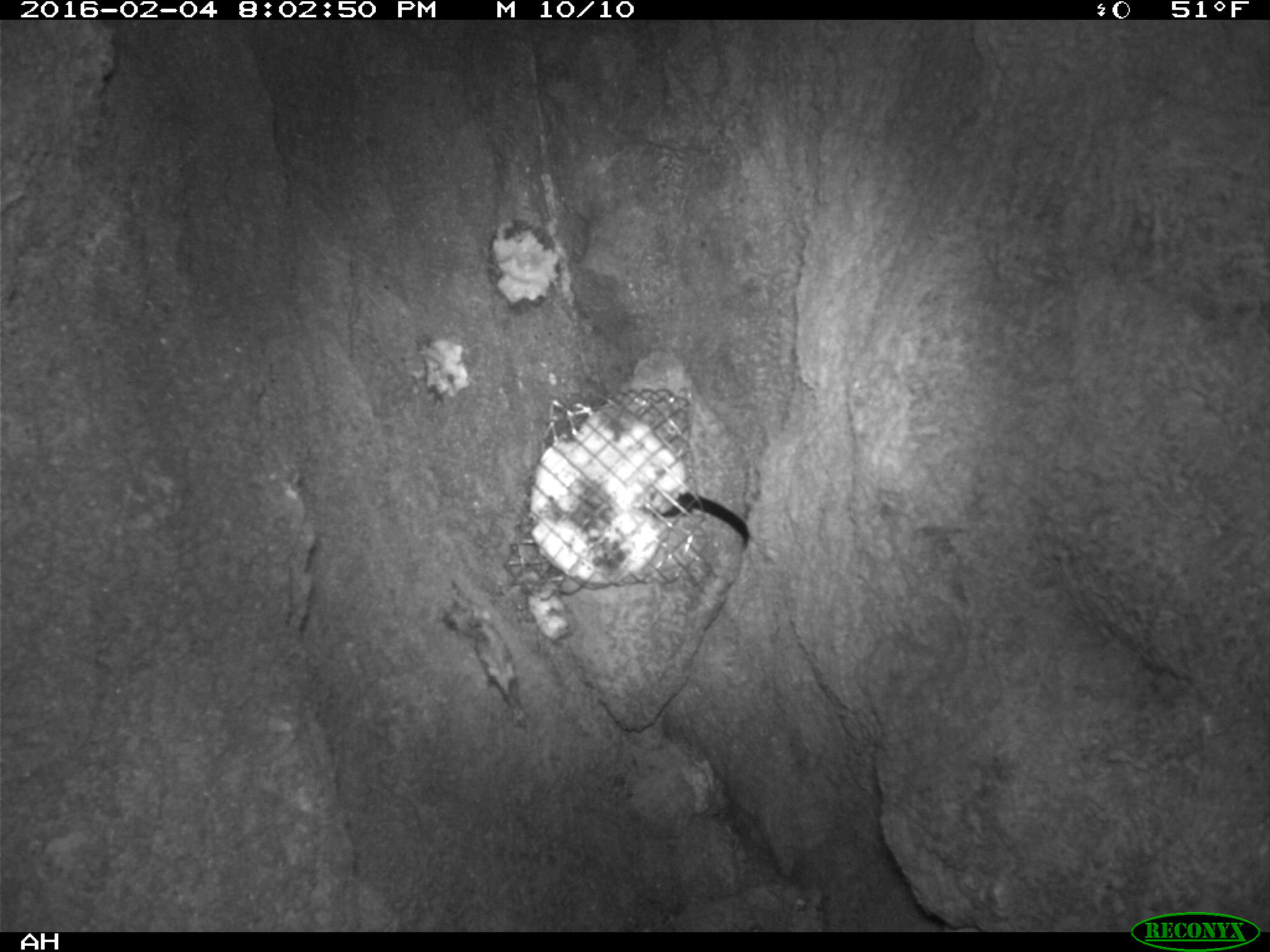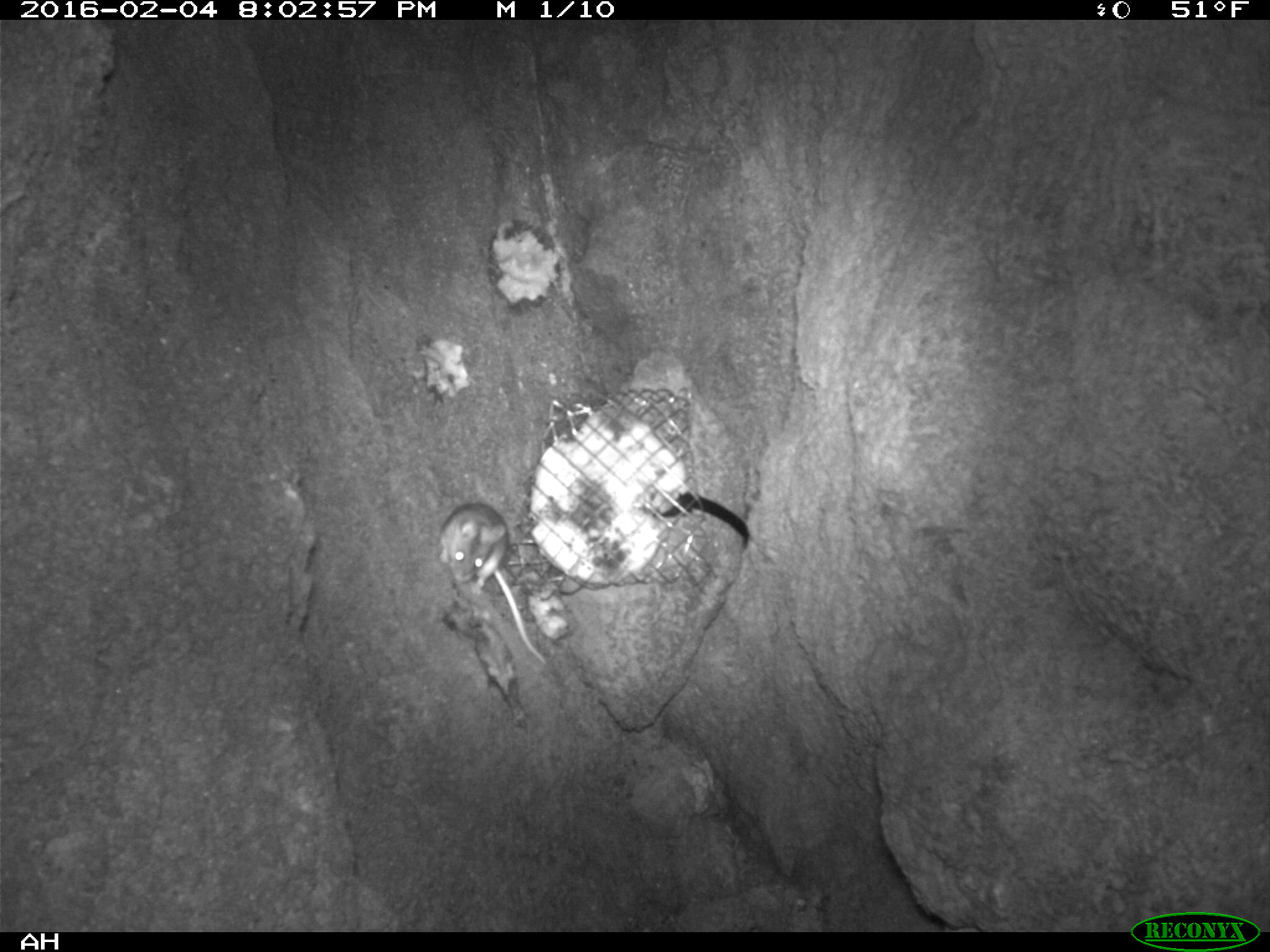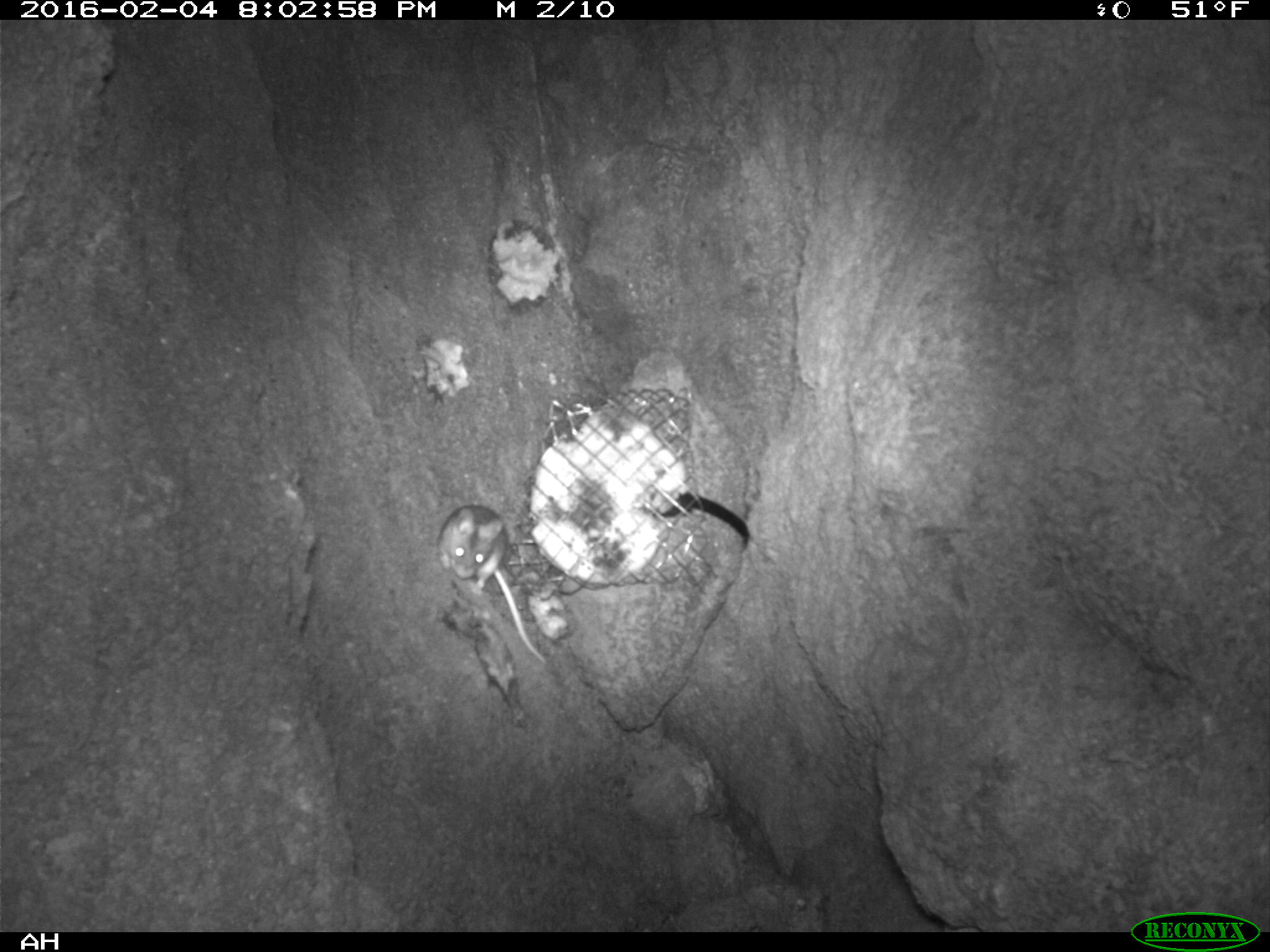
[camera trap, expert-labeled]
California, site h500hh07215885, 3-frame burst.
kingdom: Animalia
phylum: Chordata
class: Mammalia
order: Rodentia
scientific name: Rodentia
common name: rodent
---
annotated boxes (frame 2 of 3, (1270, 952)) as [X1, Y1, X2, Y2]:
rodent: [439, 500, 549, 668]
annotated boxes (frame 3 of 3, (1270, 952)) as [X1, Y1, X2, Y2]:
rodent: [435, 505, 549, 666]